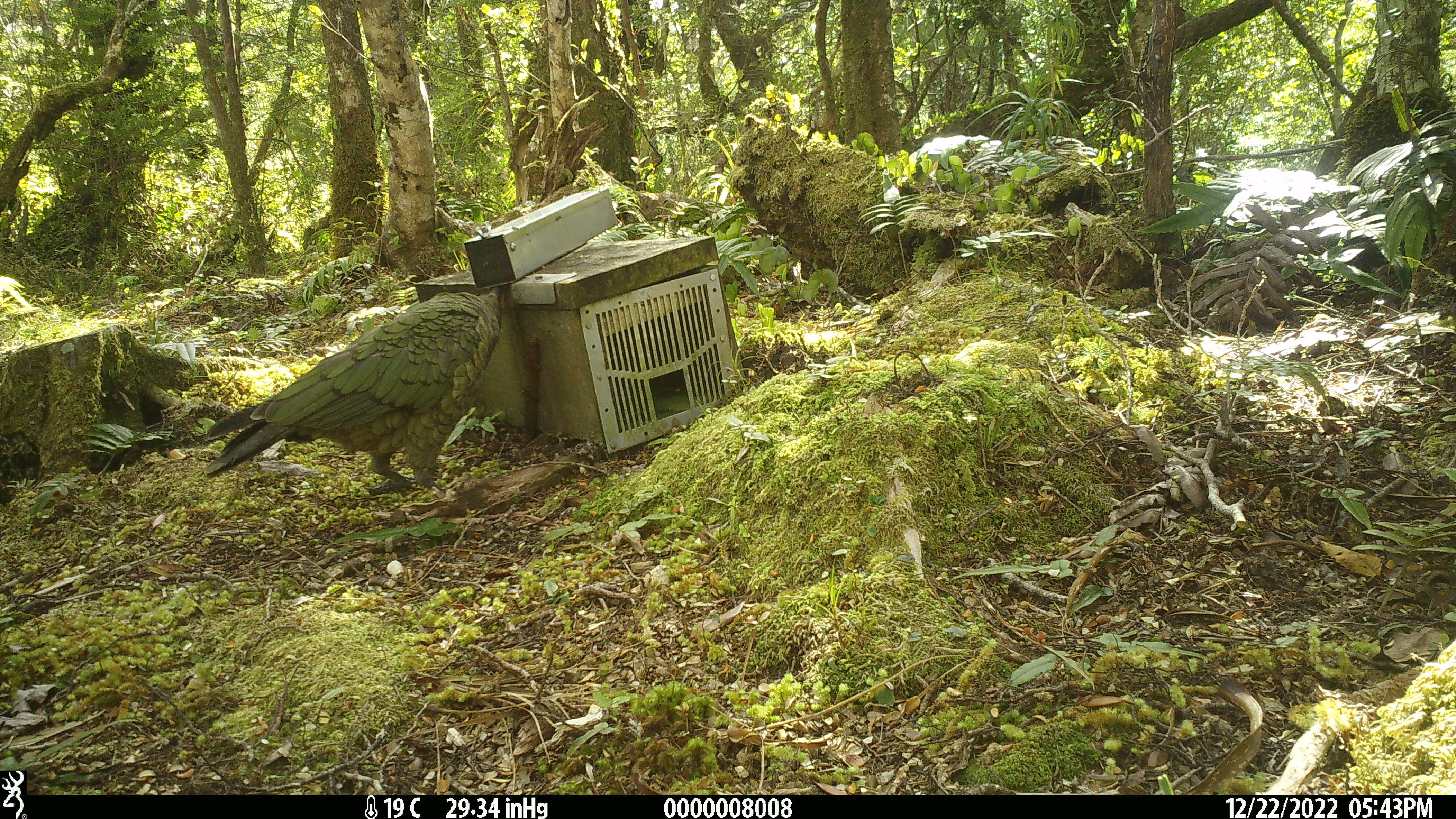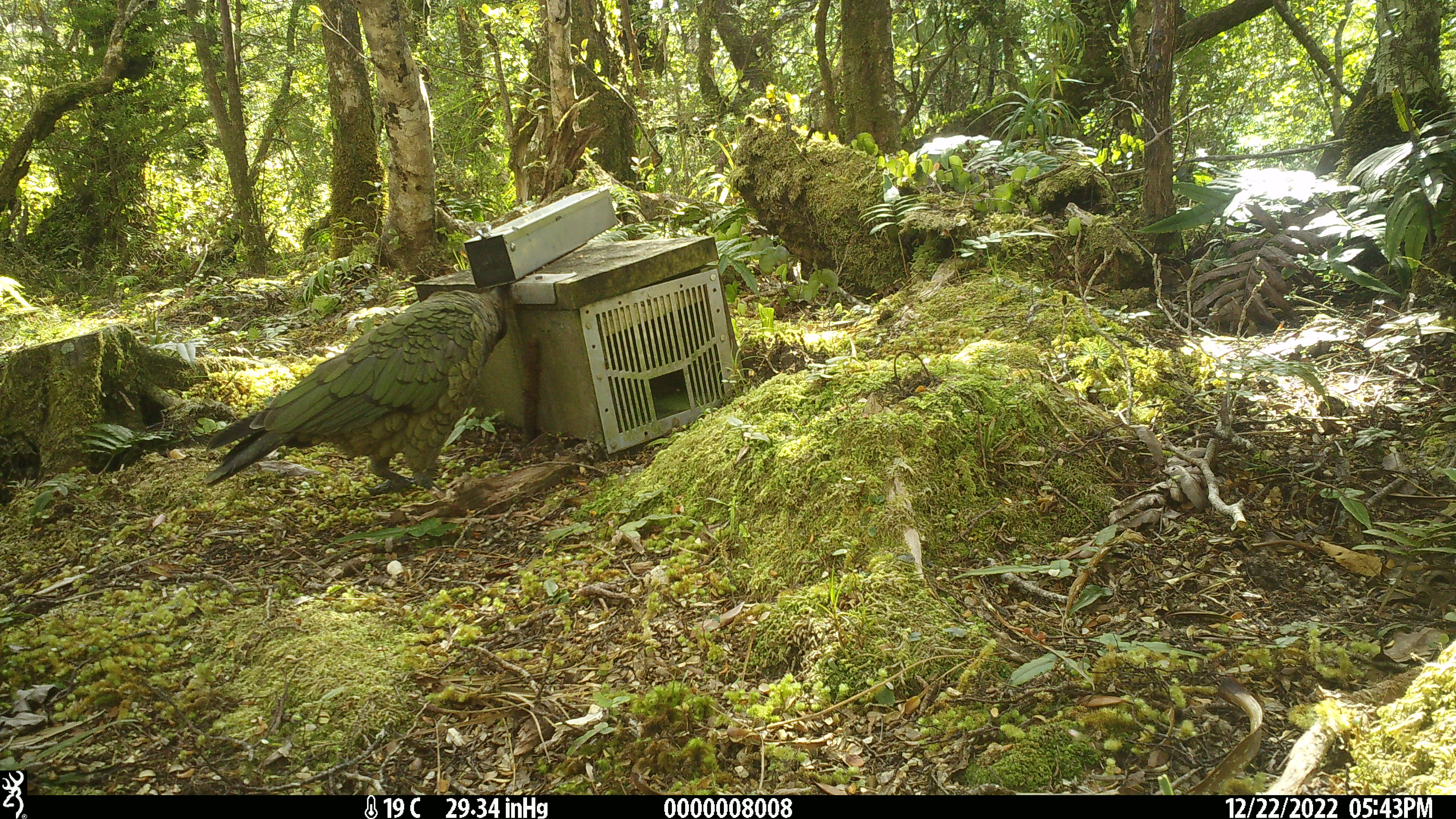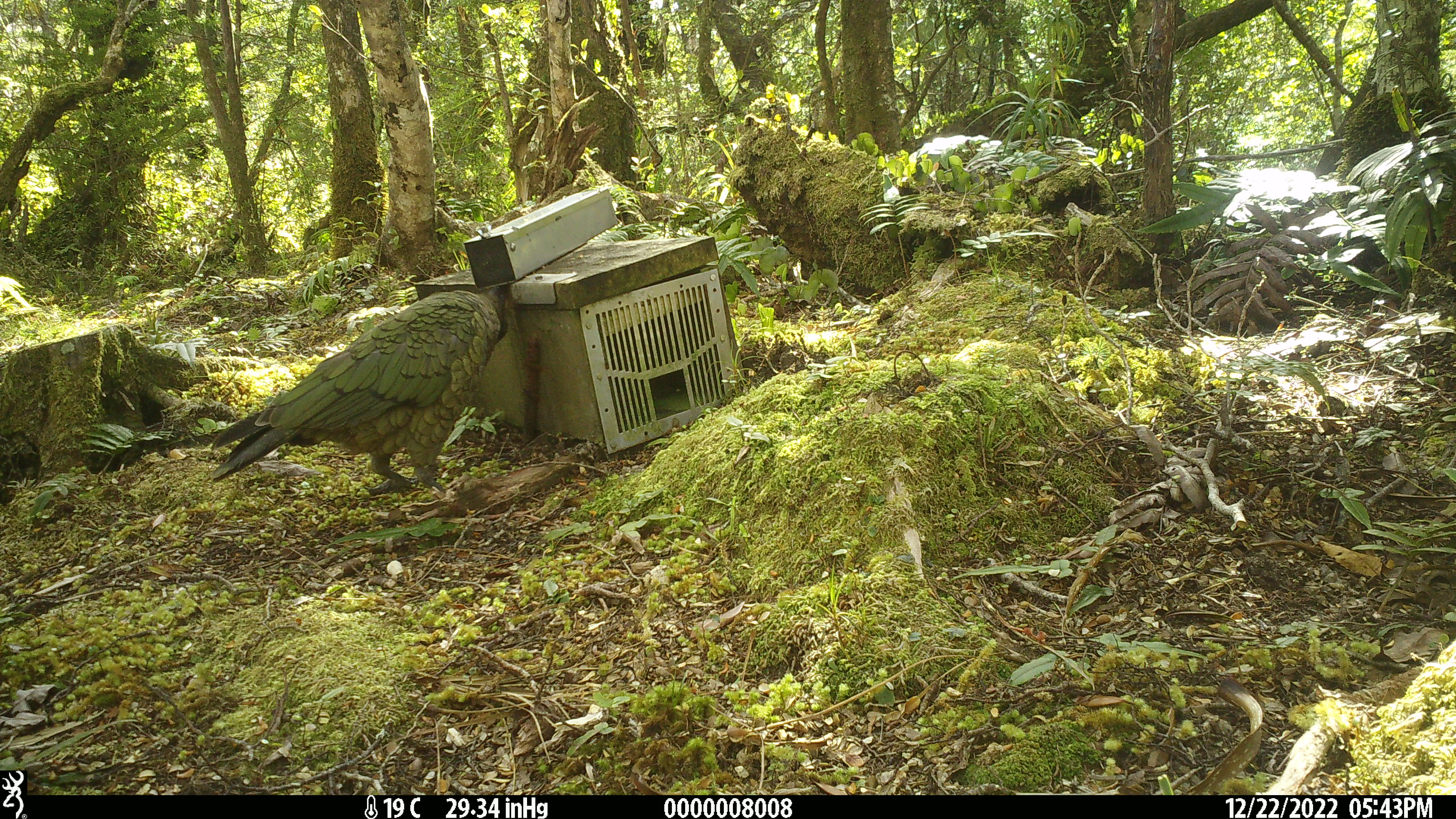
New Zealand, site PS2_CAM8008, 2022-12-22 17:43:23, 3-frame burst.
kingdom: Animalia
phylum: Chordata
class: Aves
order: Psittaciformes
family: Strigopidae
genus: Nestor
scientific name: Nestor notabilis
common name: kea